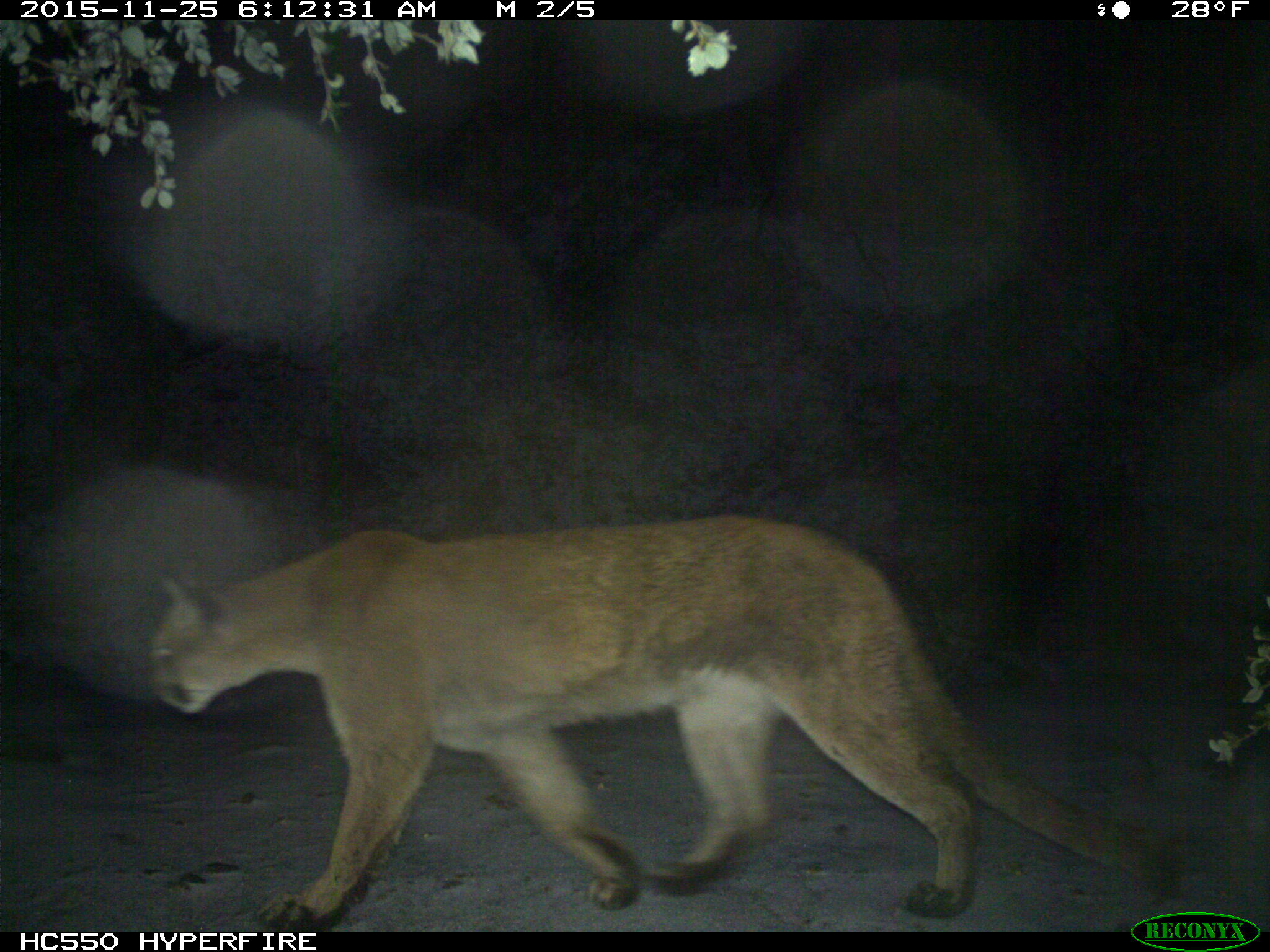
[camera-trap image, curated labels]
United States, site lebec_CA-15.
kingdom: Animalia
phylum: Chordata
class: Mammalia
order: Carnivora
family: Felidae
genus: Puma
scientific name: Puma concolor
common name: mountain lion